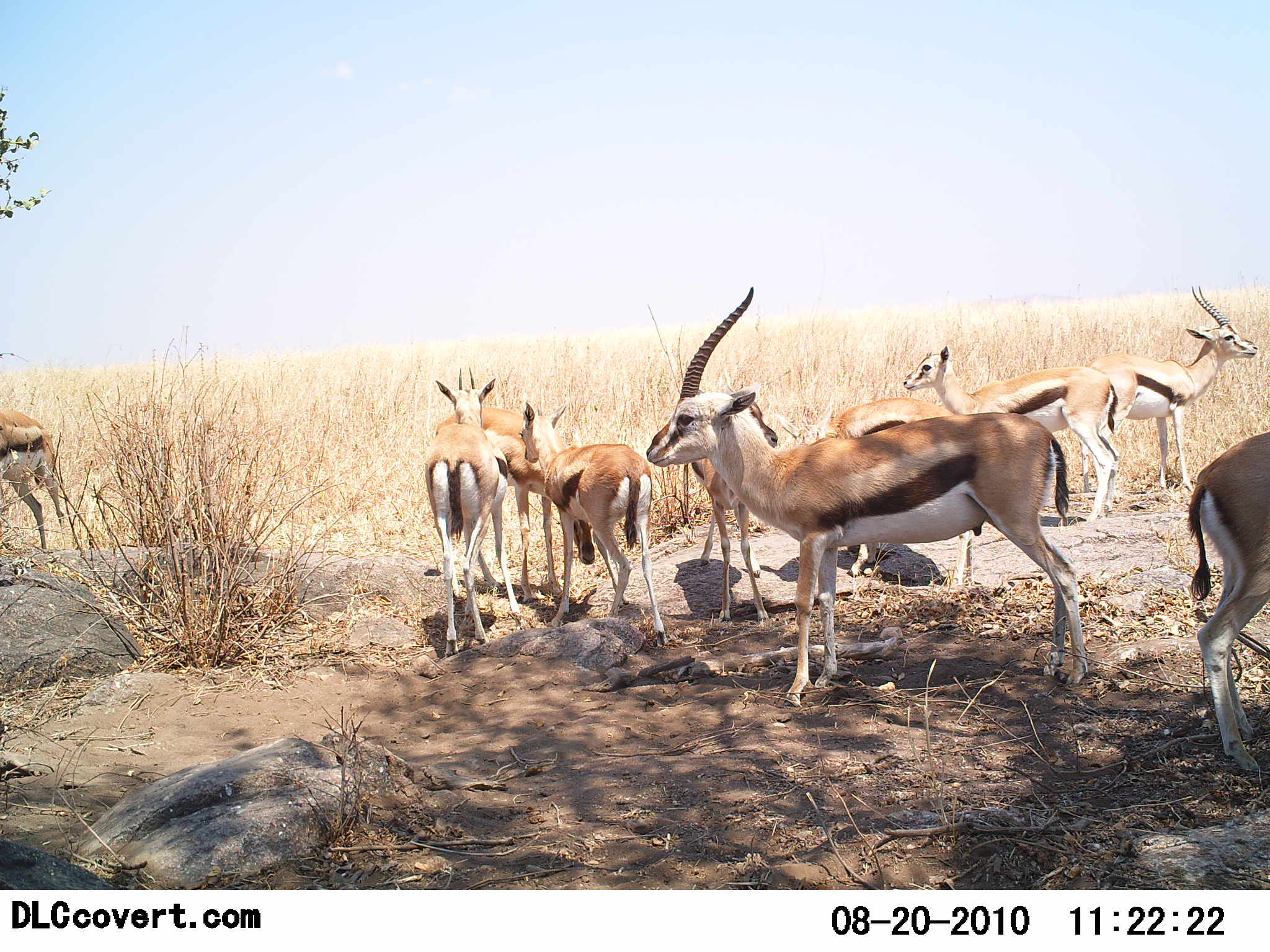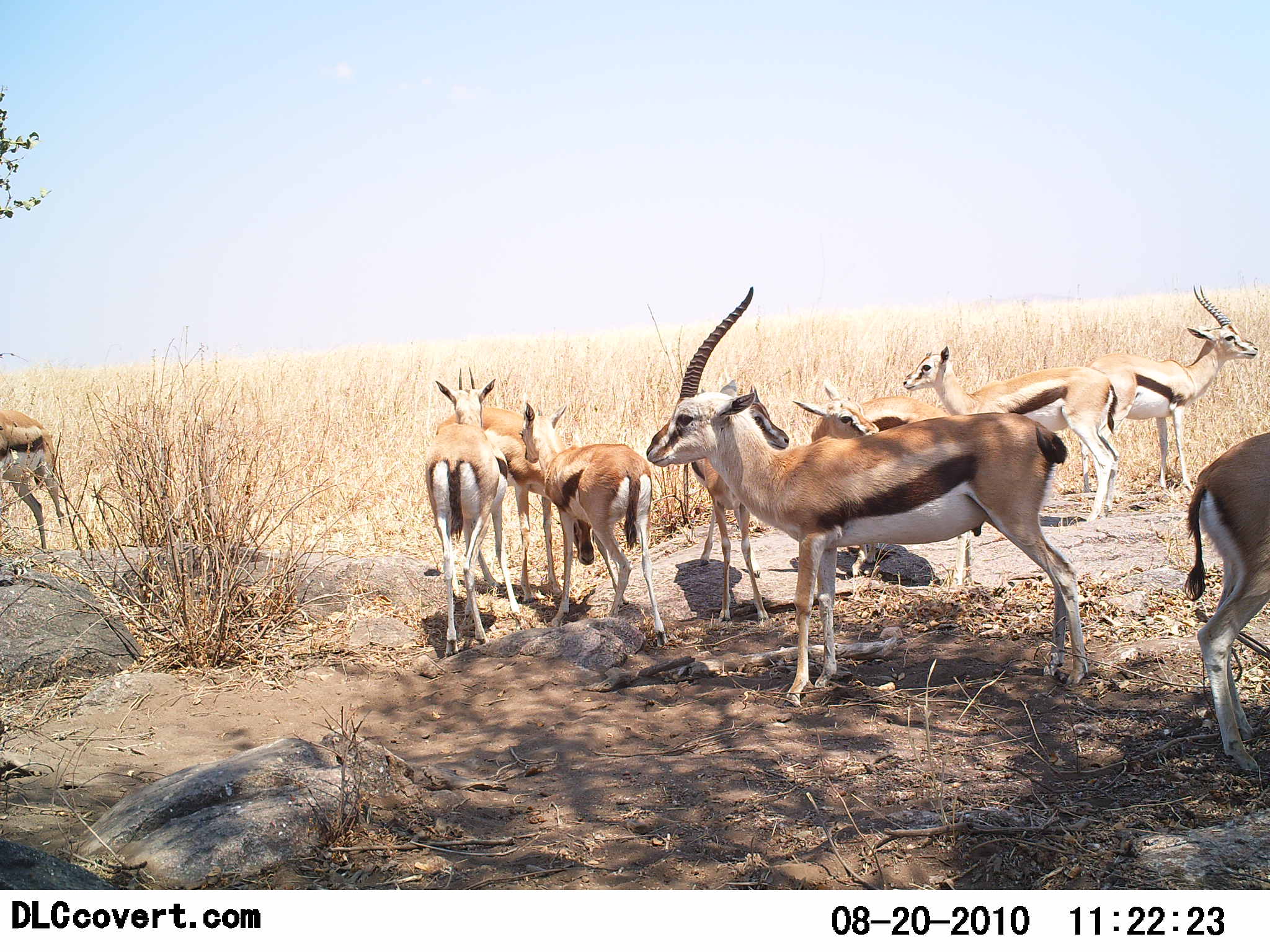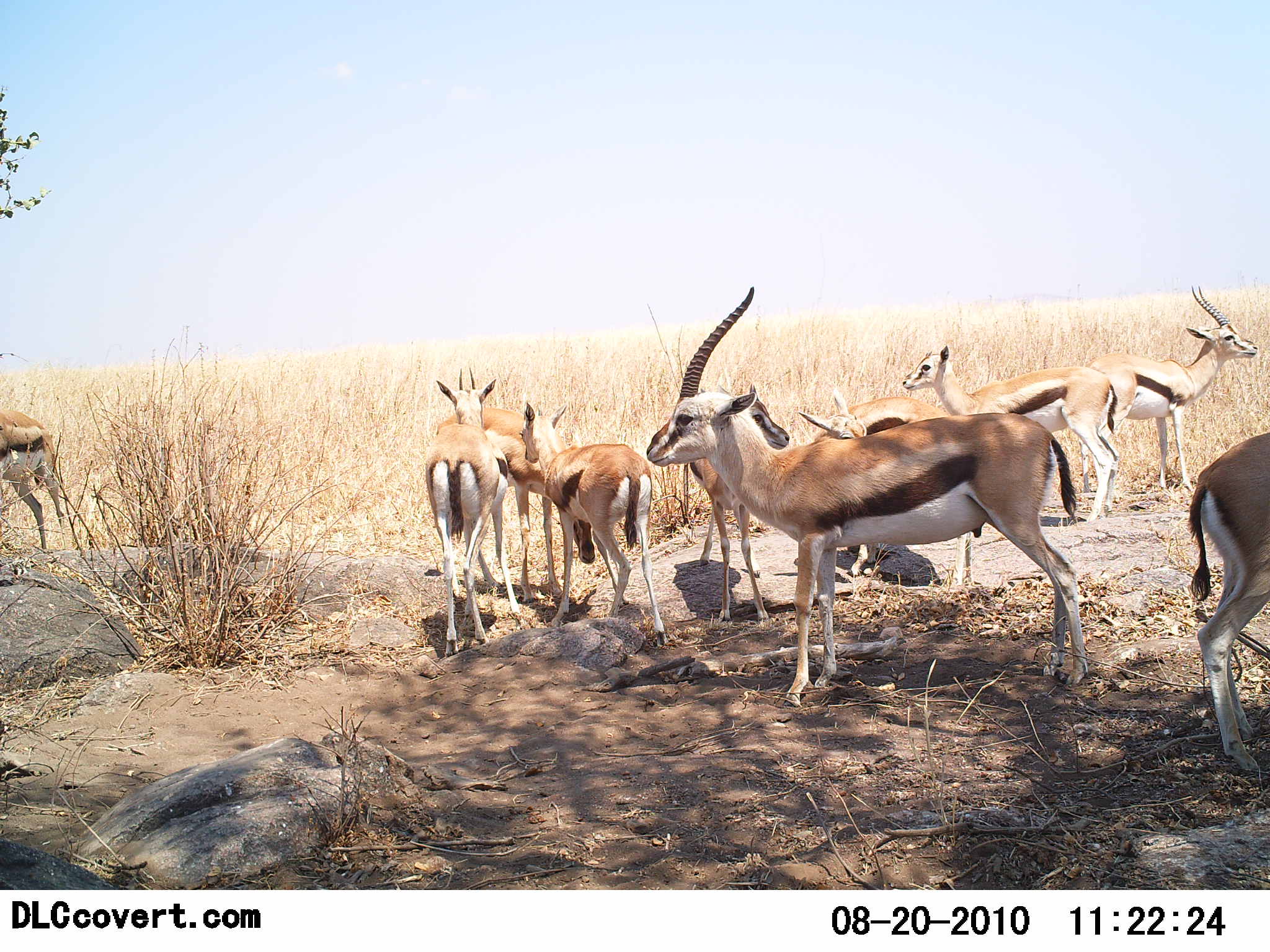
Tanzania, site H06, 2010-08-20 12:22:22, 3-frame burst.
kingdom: Animalia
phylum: Chordata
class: Mammalia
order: Artiodactyla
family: Bovidae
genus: Eudorcas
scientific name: Eudorcas thomsonii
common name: thomson's gazelle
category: gazellethomsons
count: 10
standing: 95%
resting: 19%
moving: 5%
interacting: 10%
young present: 14%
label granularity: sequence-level